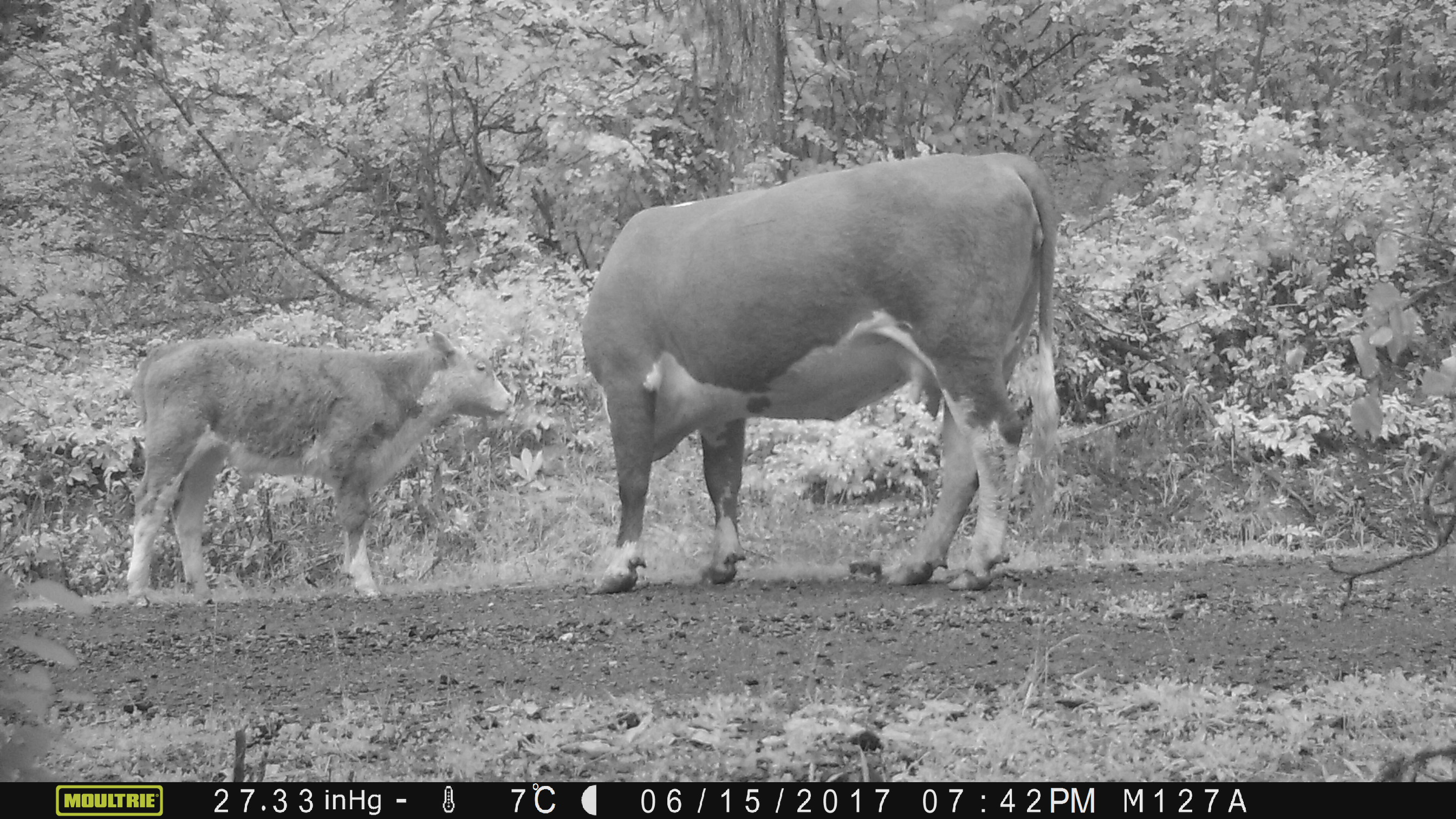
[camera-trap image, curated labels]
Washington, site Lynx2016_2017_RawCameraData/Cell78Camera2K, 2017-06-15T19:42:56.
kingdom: Animalia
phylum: Chordata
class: Mammalia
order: Artiodactyla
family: Bovidae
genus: Bos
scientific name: Bos taurus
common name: domestic cattle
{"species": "domestic cattle (Bos taurus)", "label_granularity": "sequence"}